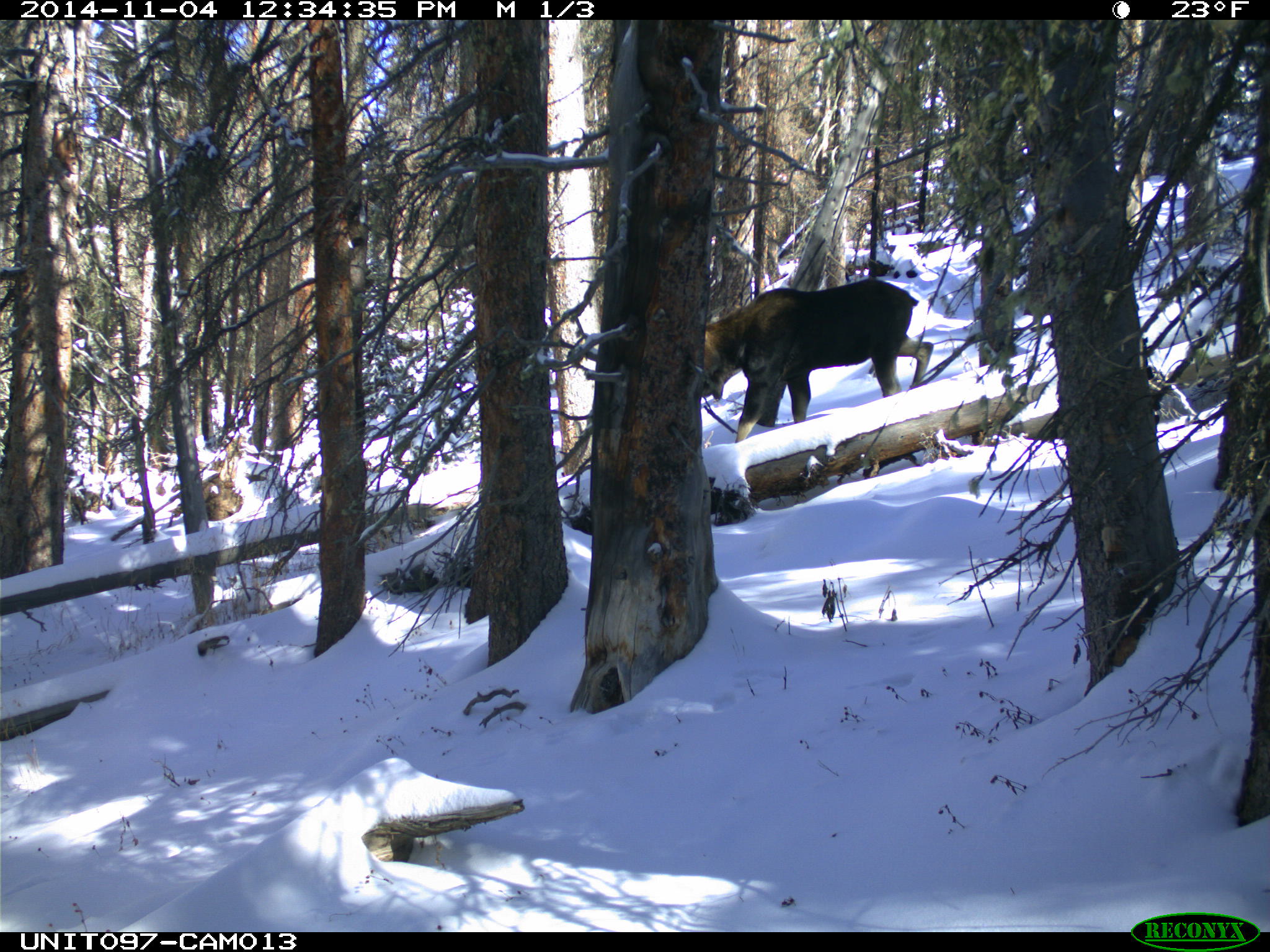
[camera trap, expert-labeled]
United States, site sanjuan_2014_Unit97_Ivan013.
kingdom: Animalia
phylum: Chordata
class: Mammalia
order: Artiodactyla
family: Cervidae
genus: Alces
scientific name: Alces alces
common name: moose